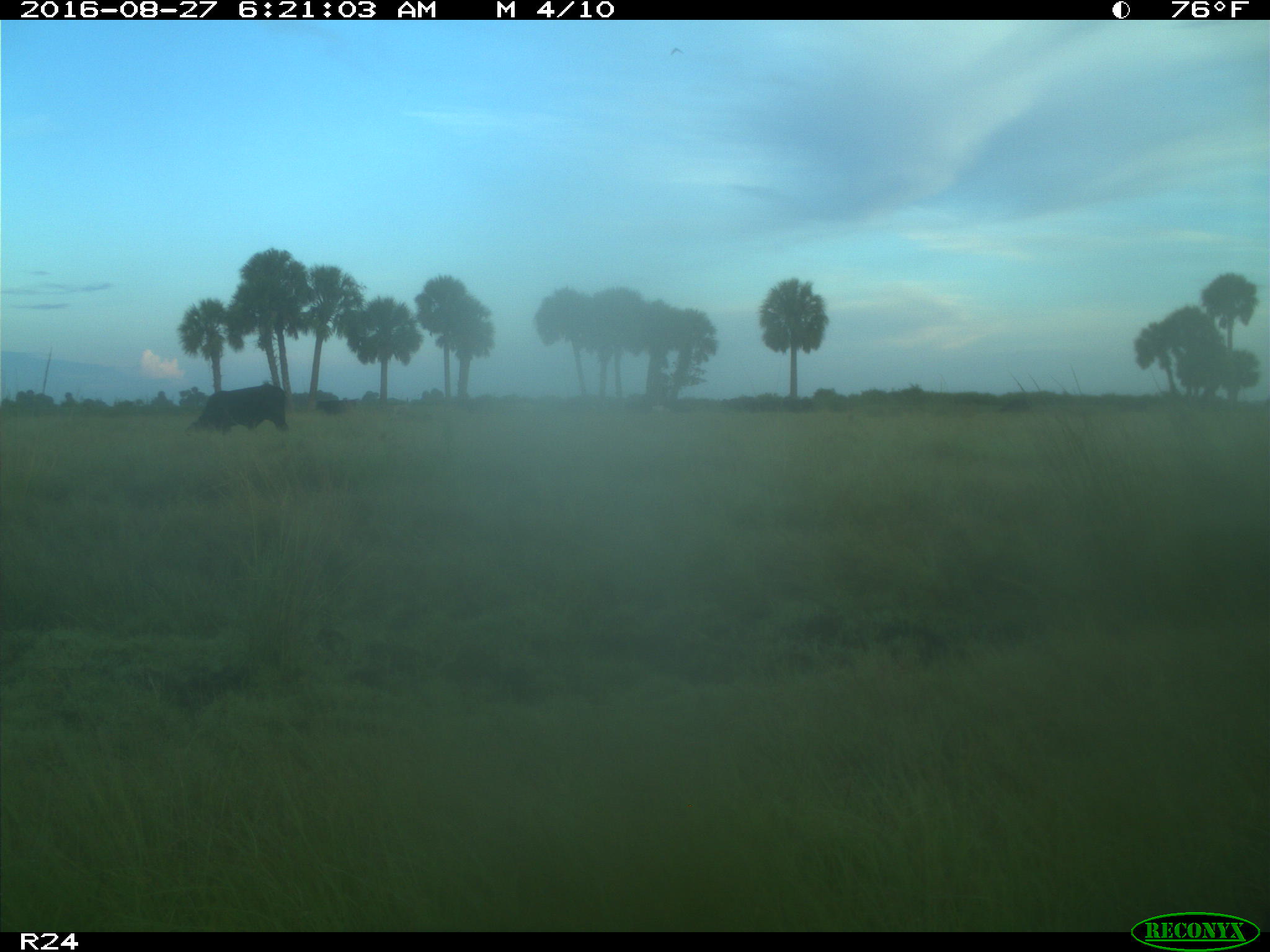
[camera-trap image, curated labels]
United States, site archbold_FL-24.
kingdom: Animalia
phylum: Chordata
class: Mammalia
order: Artiodactyla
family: Bovidae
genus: Bos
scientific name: Bos taurus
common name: domestic cow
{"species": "Bos taurus (domestic cow)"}